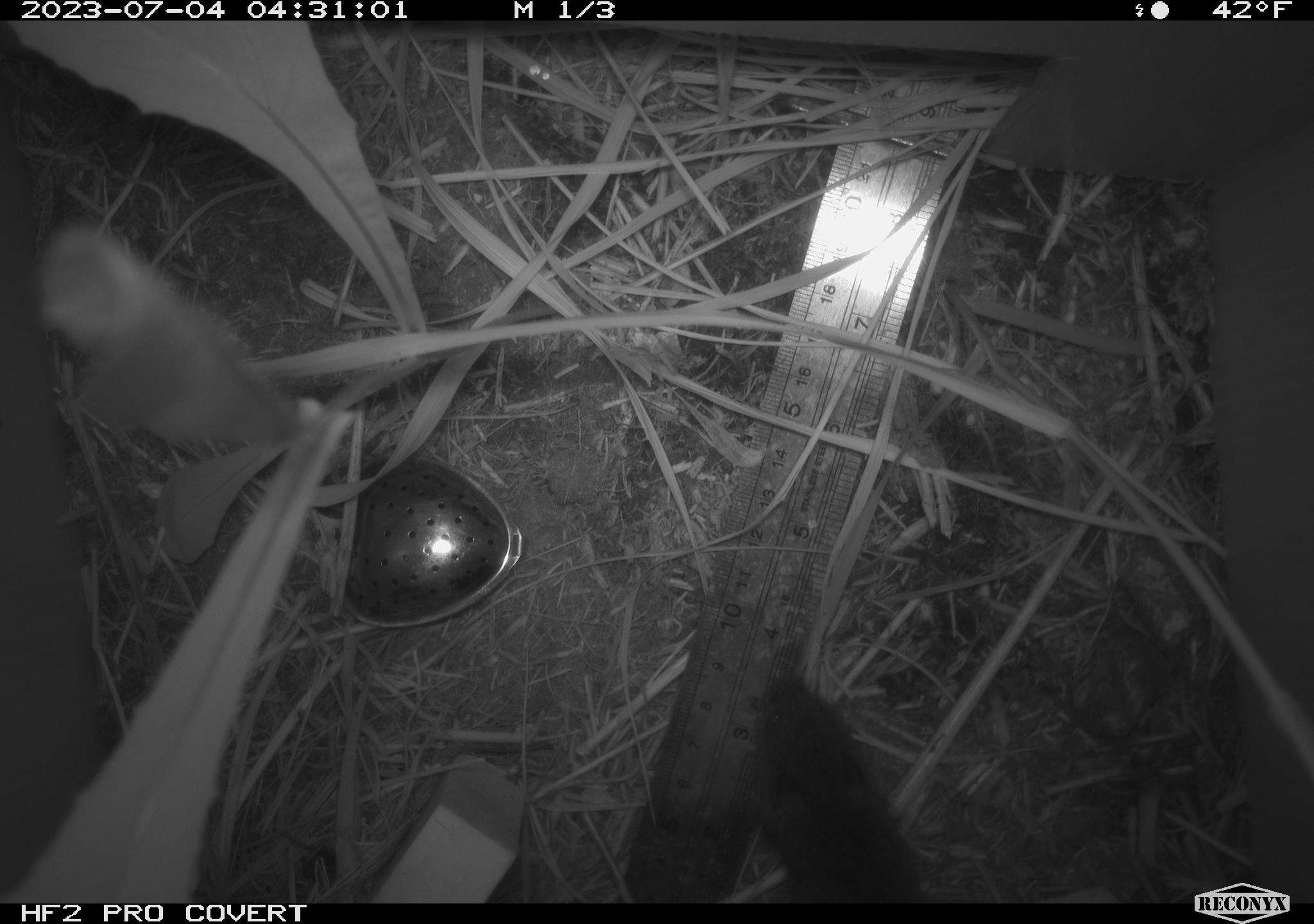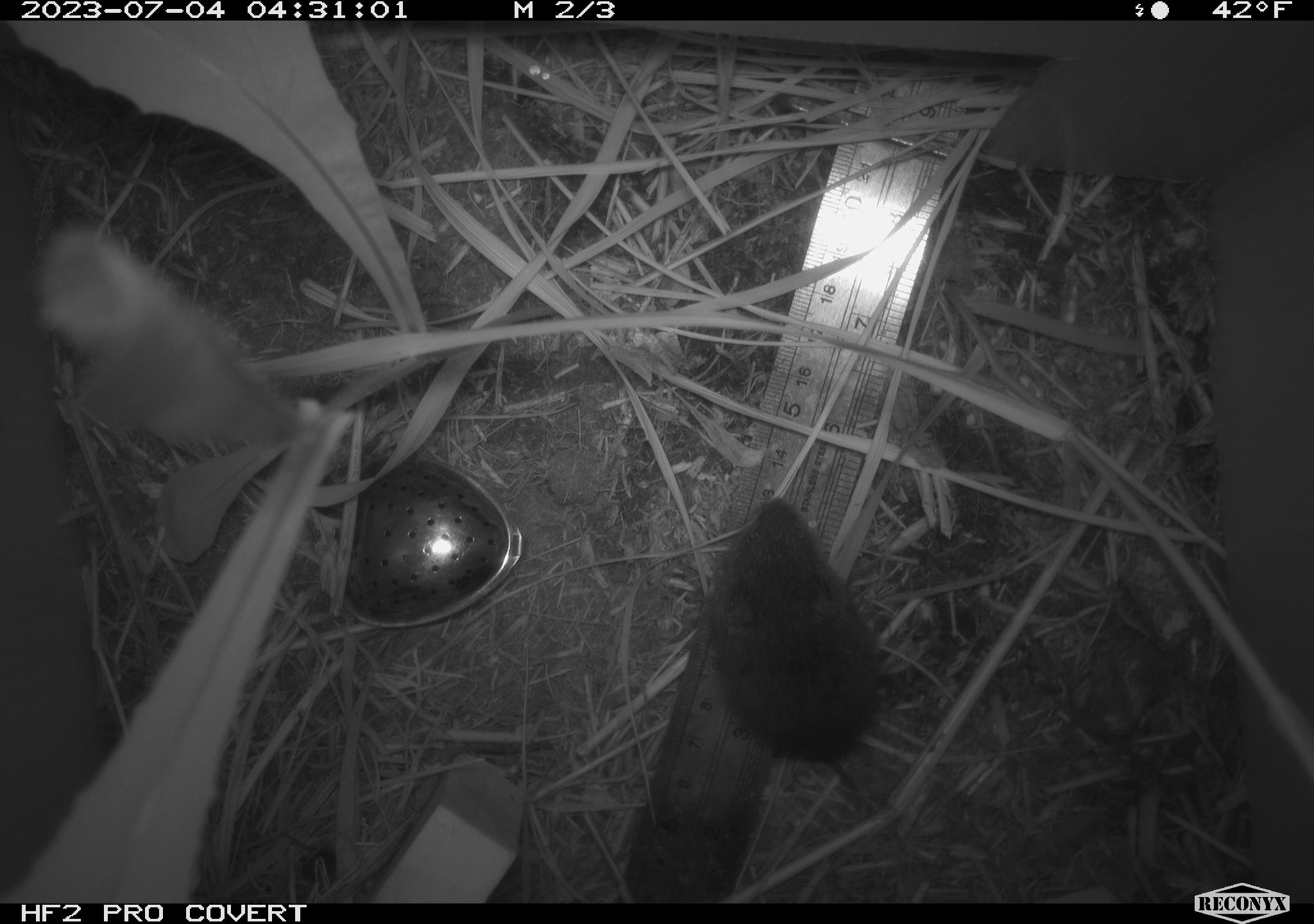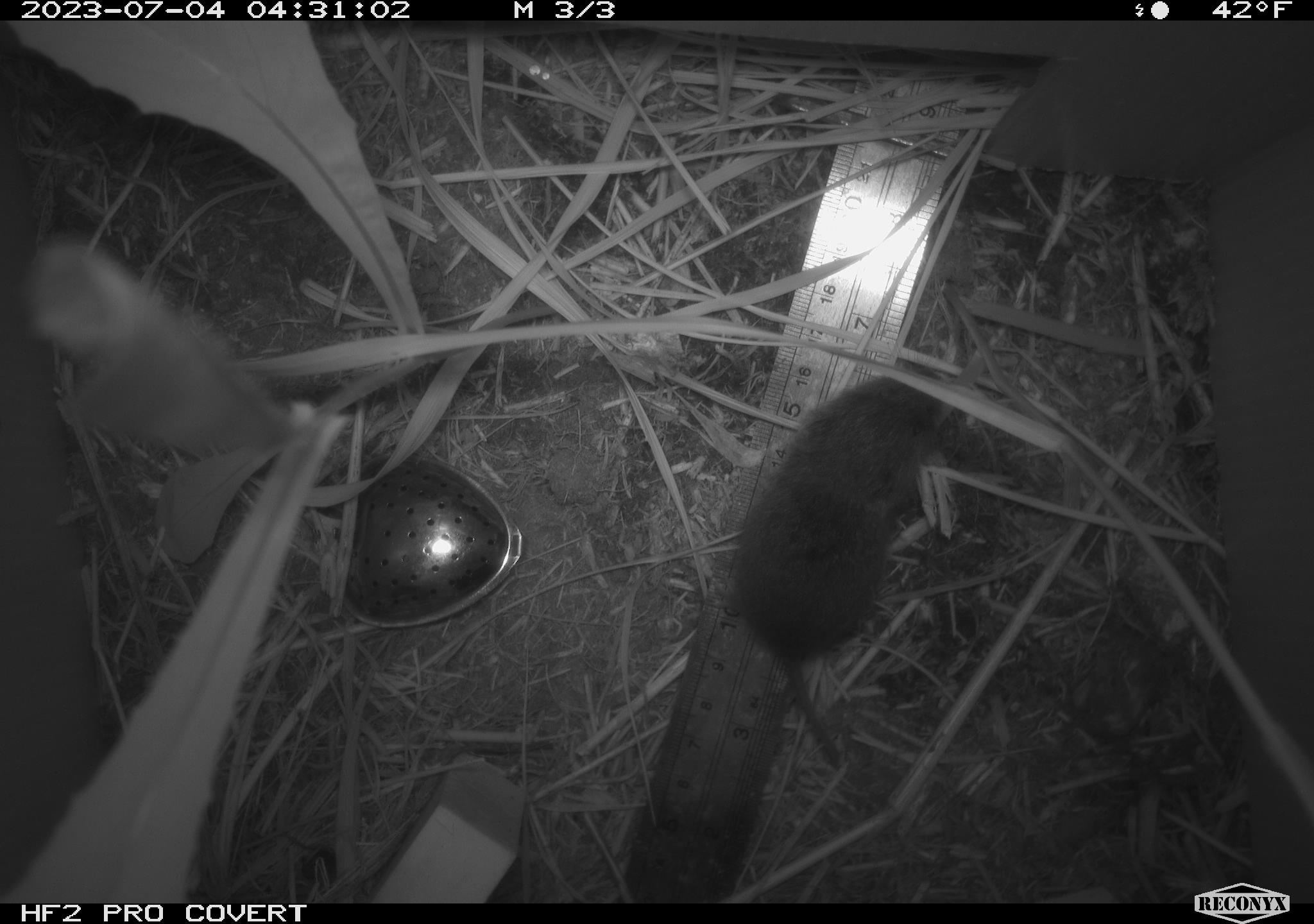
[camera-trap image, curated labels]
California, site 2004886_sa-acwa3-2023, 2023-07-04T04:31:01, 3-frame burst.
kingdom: Animalia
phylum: Chordata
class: Mammalia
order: Rodentia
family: Cricetidae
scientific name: Arvicolinae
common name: voles, lemmings, and muskrats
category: arvicolinae subfamily